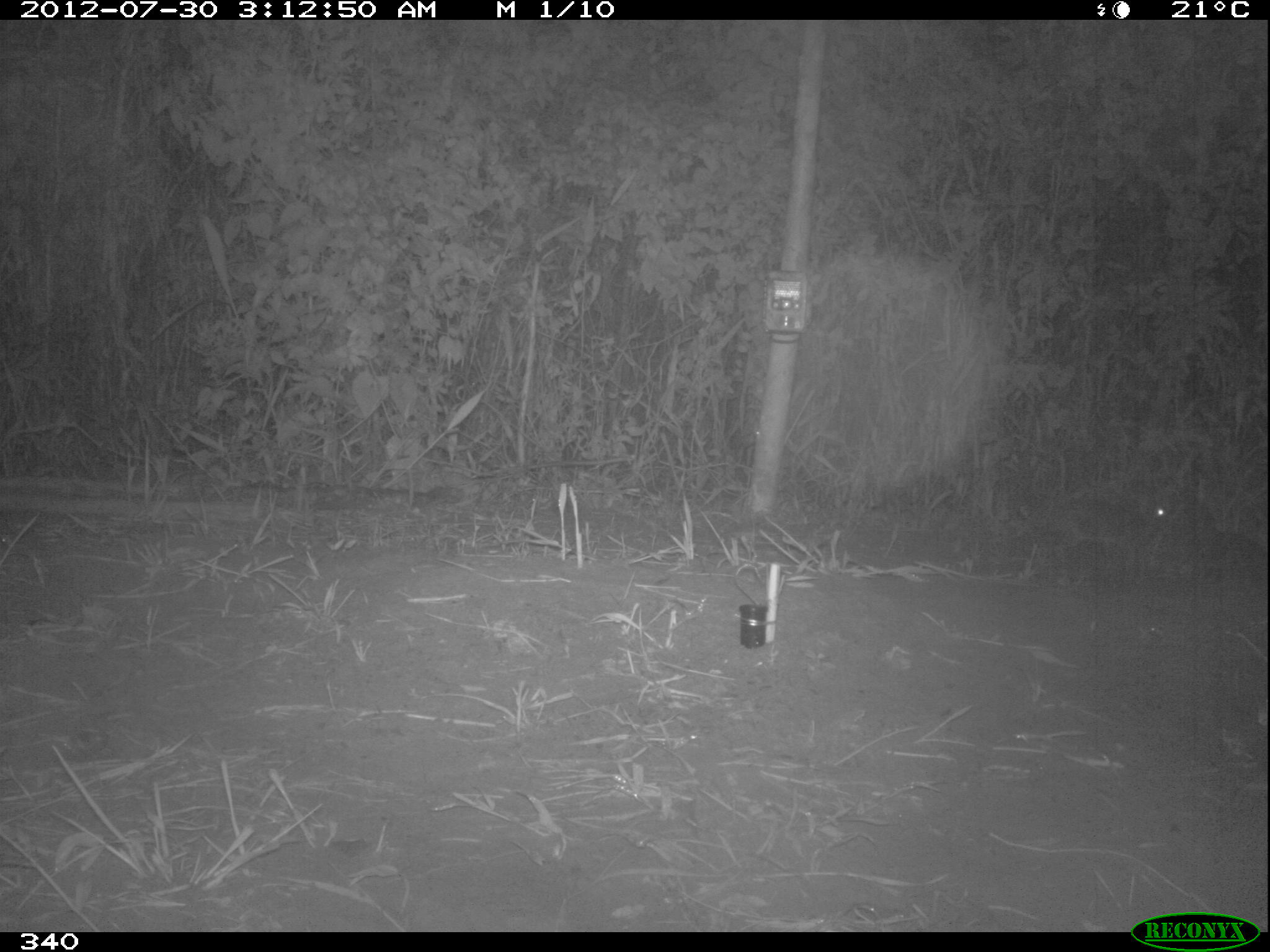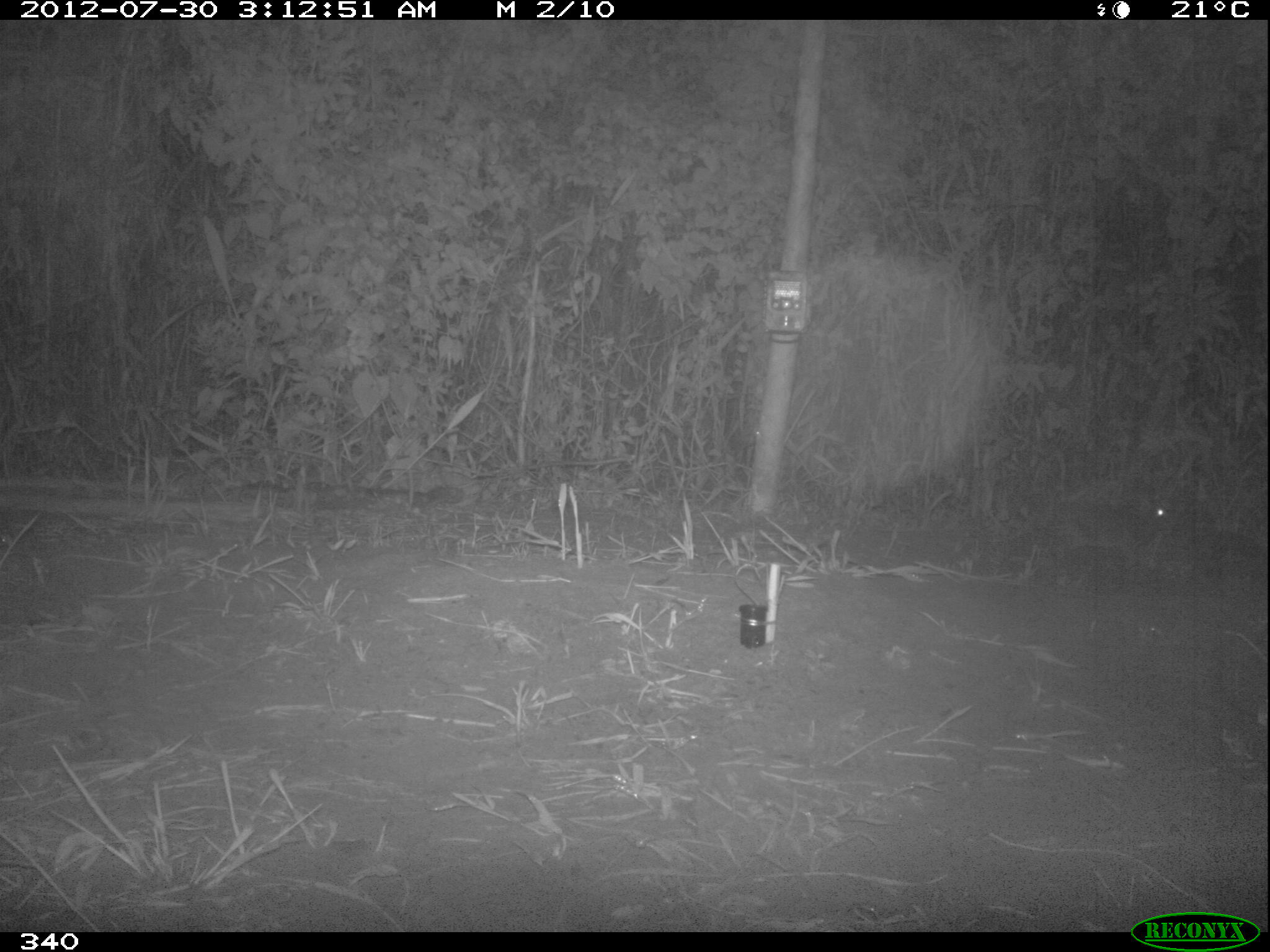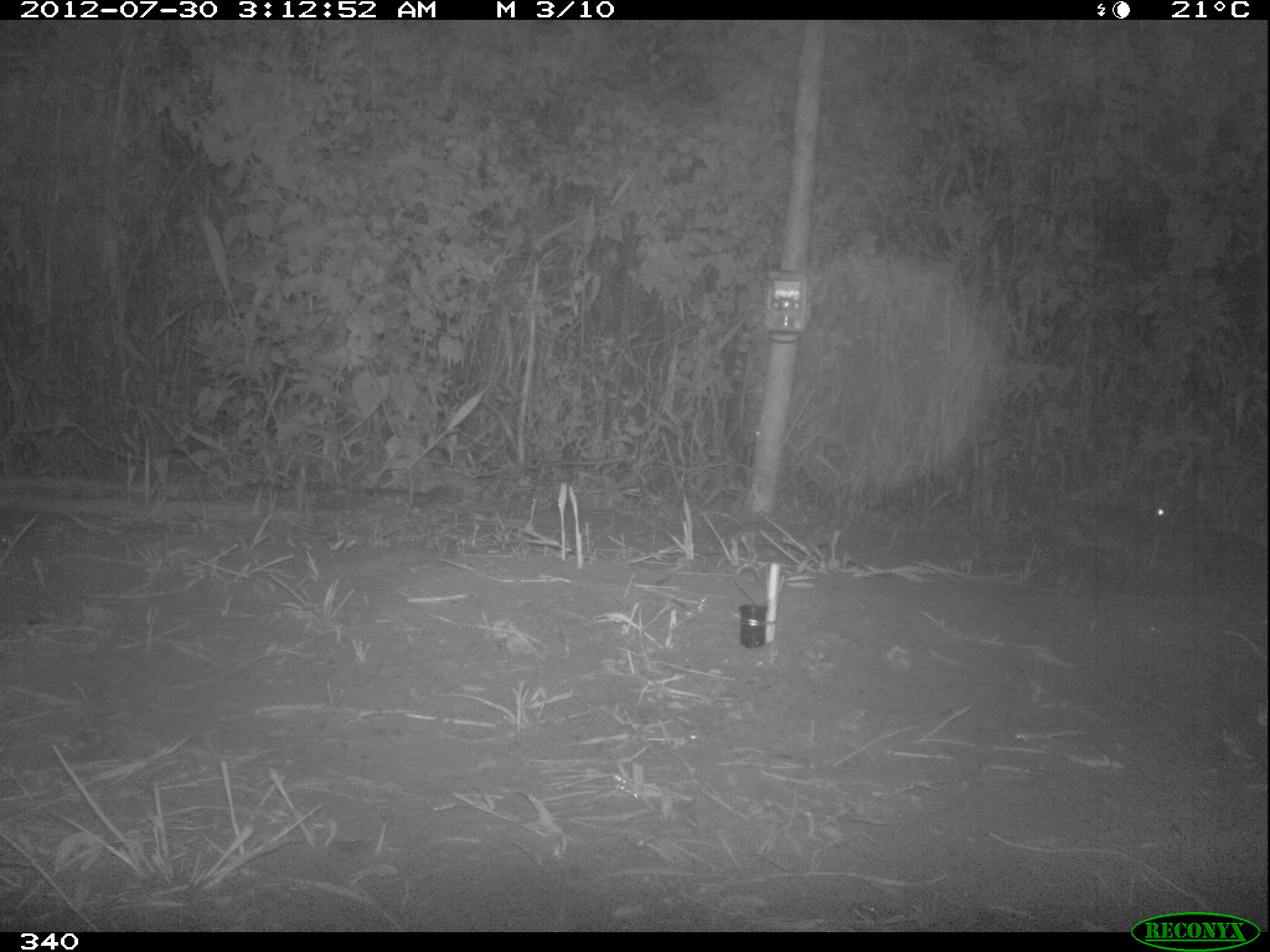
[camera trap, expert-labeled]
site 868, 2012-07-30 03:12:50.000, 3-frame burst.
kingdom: Animalia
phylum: Chordata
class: Mammalia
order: Lagomorpha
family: Leporidae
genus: Sylvilagus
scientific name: Sylvilagus brasiliensis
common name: tapeti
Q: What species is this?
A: Sylvilagus brasiliensis (tapeti).